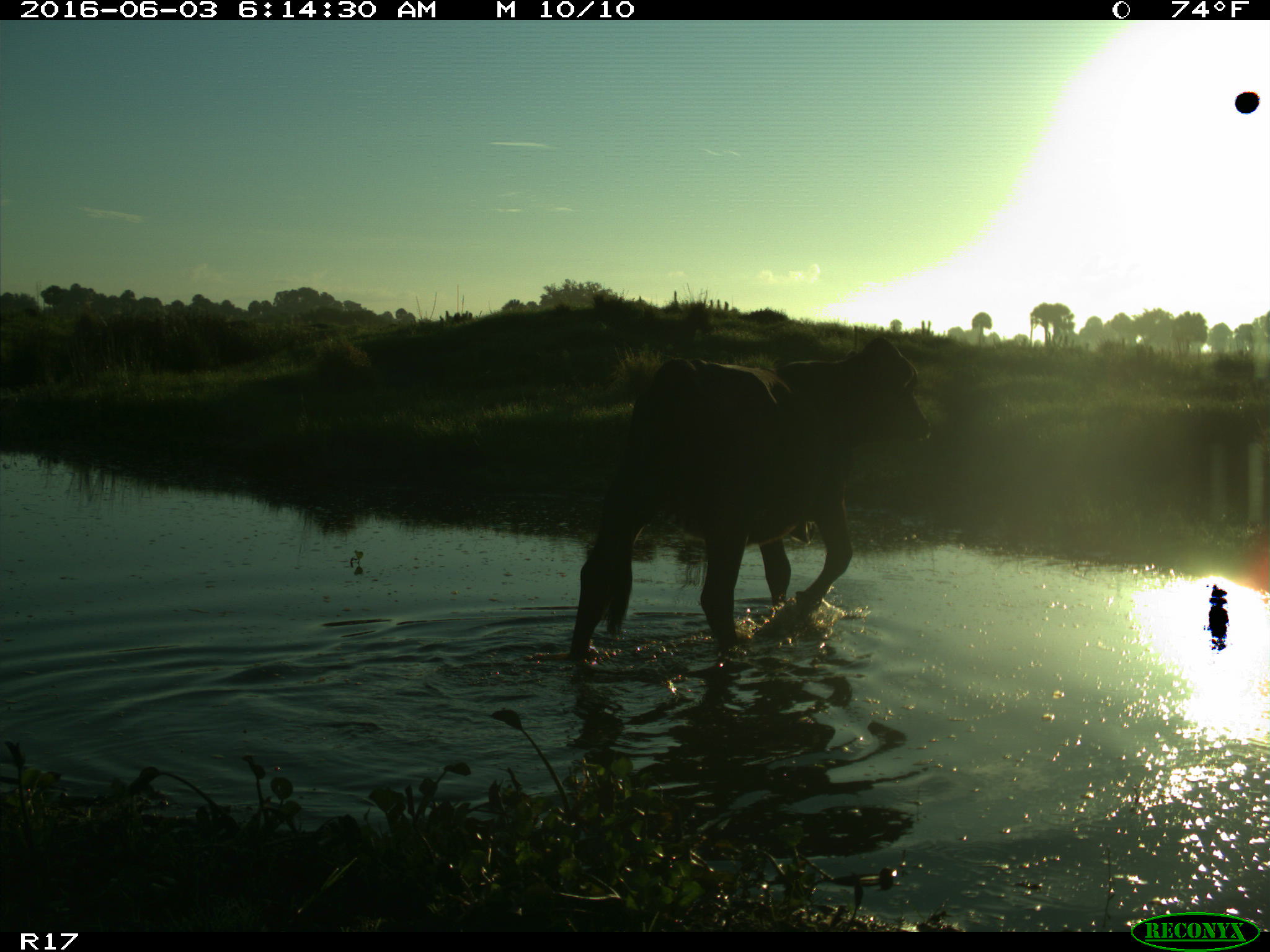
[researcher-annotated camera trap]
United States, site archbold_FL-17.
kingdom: Animalia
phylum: Chordata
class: Mammalia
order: Artiodactyla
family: Bovidae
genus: Bos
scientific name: Bos taurus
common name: domestic cow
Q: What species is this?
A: Bos taurus (domestic cow).